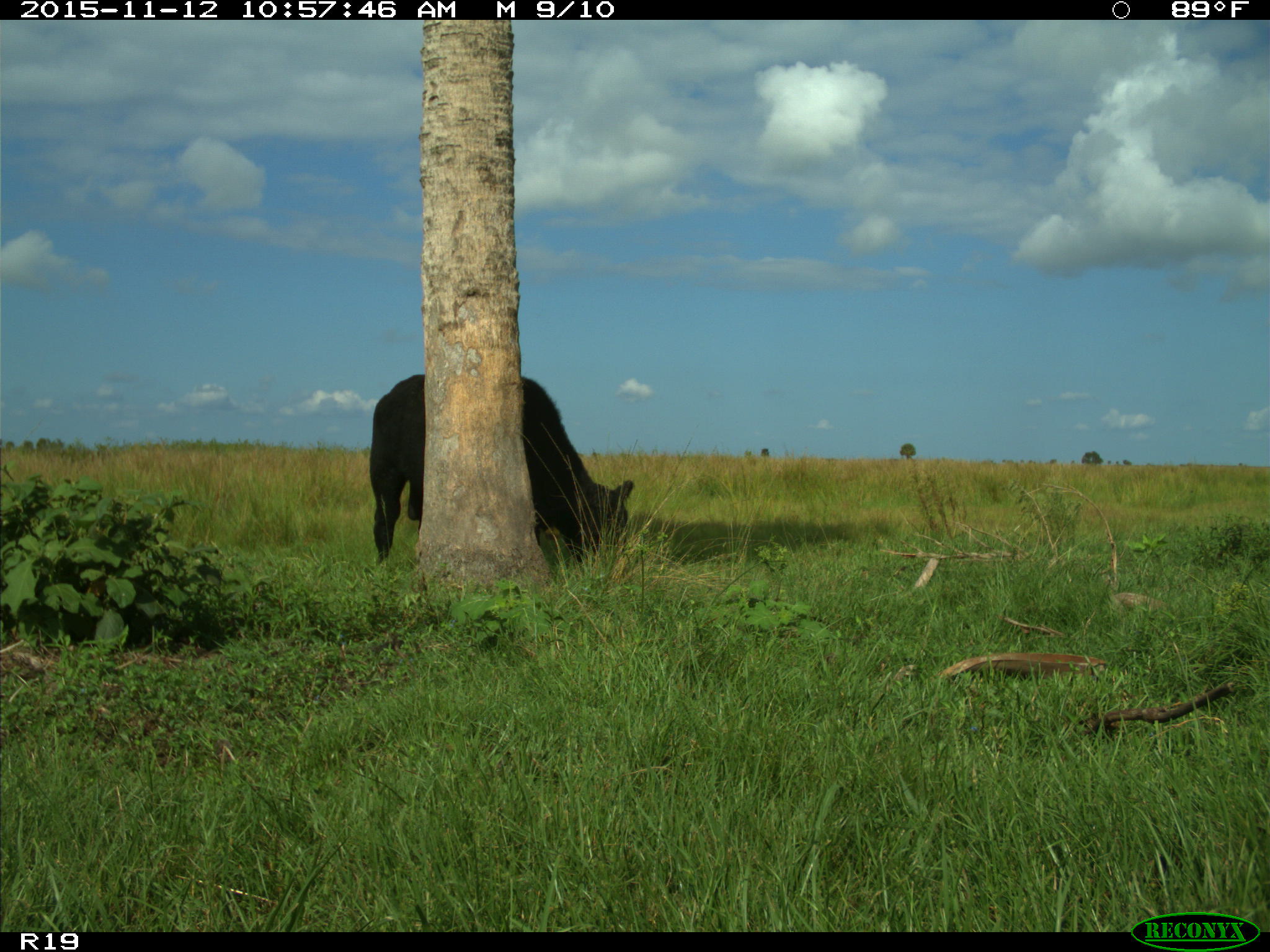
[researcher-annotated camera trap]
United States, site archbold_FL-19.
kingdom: Animalia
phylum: Chordata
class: Mammalia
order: Artiodactyla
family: Bovidae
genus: Bos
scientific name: Bos taurus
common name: domestic cow